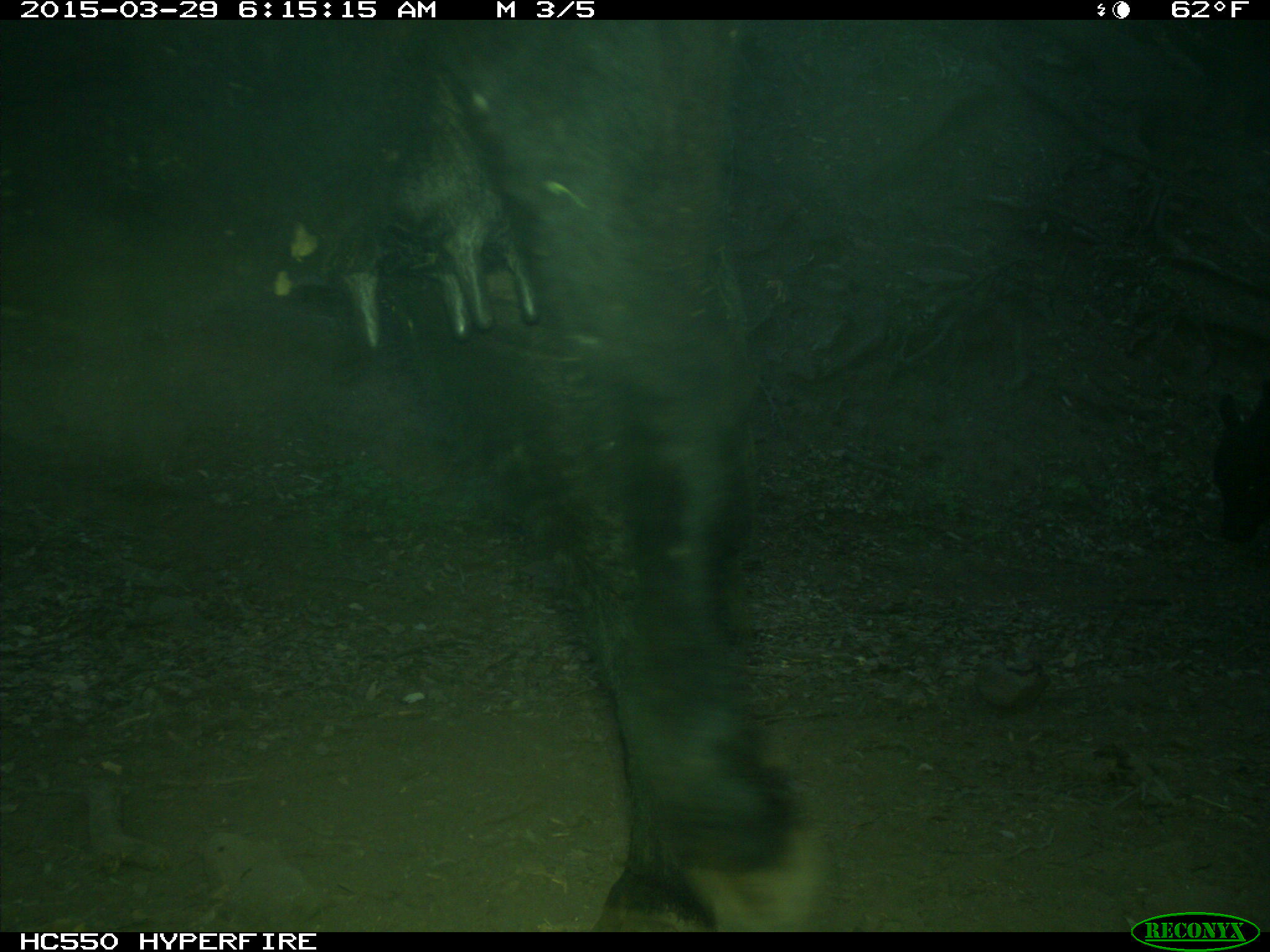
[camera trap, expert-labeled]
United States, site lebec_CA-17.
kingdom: Animalia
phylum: Chordata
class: Mammalia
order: Artiodactyla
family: Bovidae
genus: Bos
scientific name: Bos taurus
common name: domestic cow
Bos taurus (domestic cow).